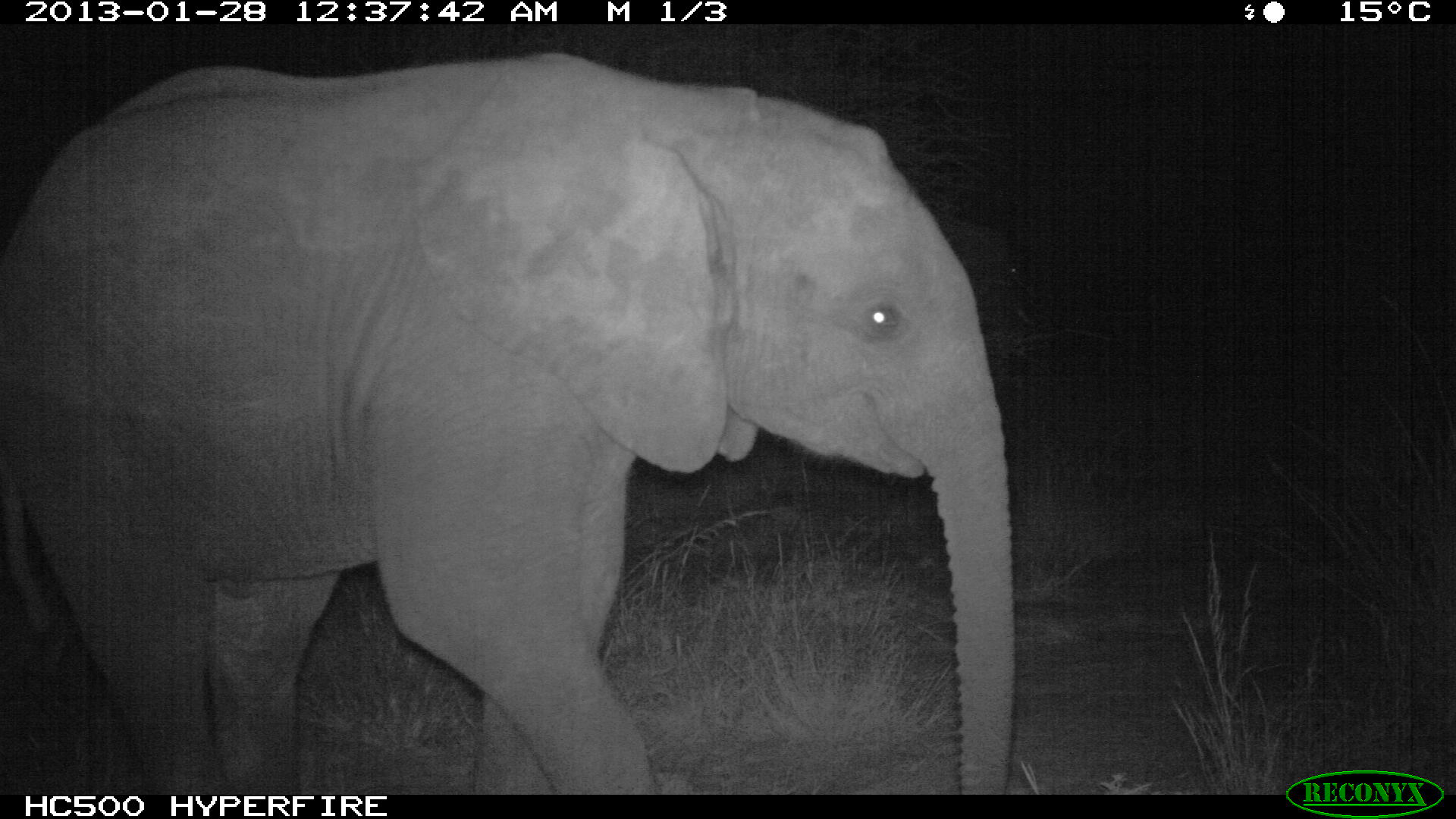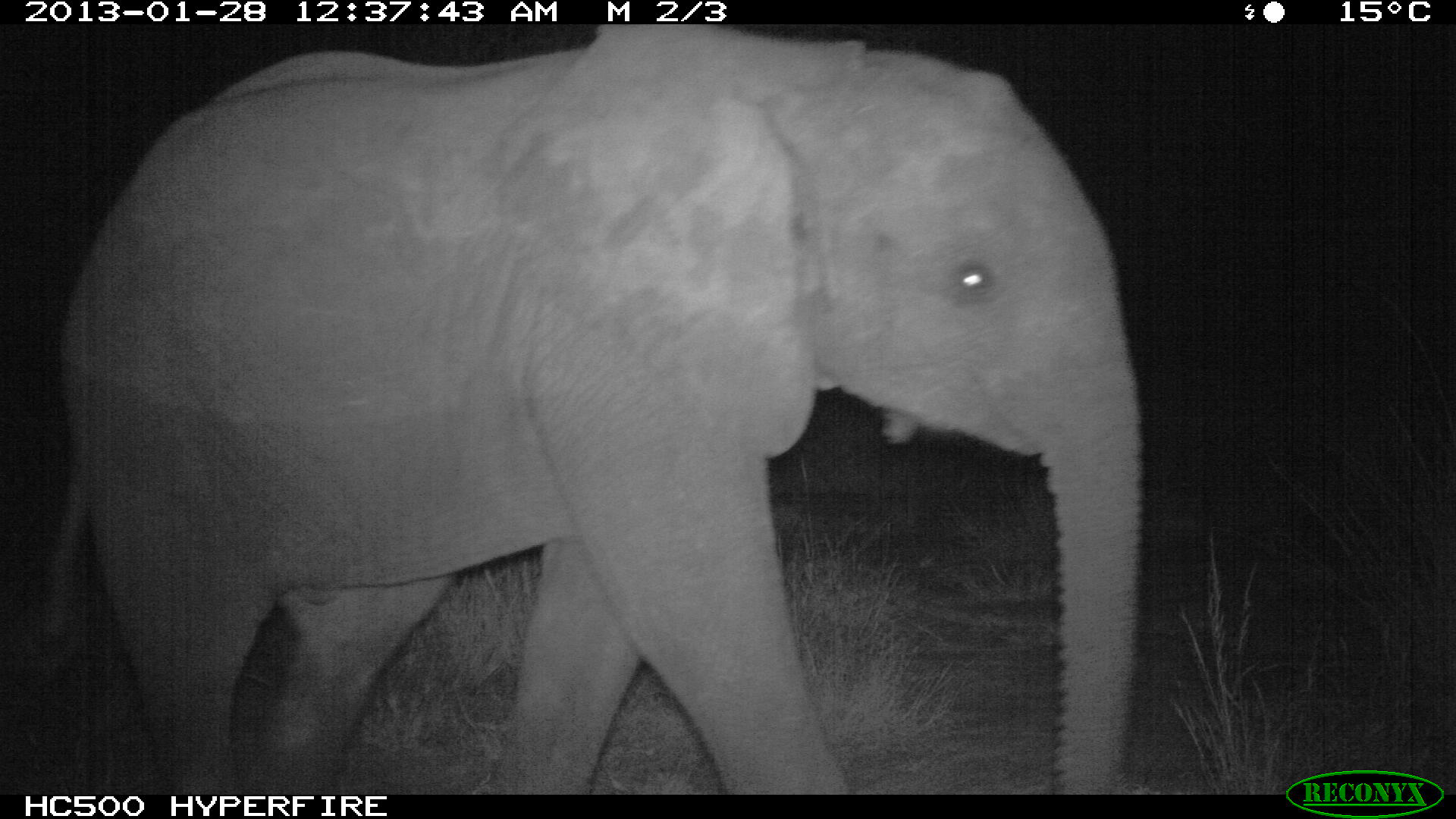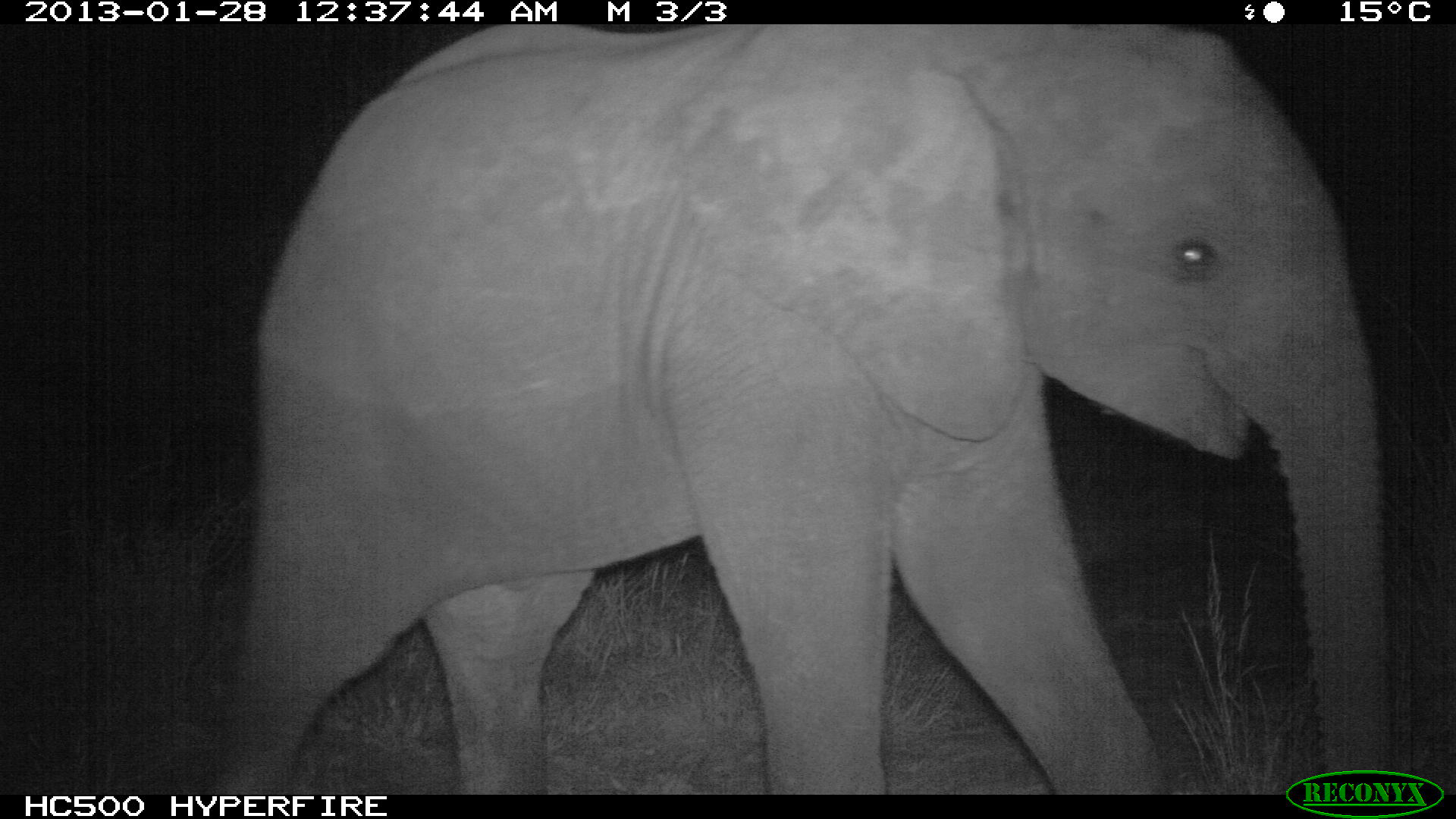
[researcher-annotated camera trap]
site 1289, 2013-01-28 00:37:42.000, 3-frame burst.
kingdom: Animalia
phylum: Chordata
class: Mammalia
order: Proboscidea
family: Elephantidae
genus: Loxodonta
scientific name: Loxodonta africana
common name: african bush elephant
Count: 1.